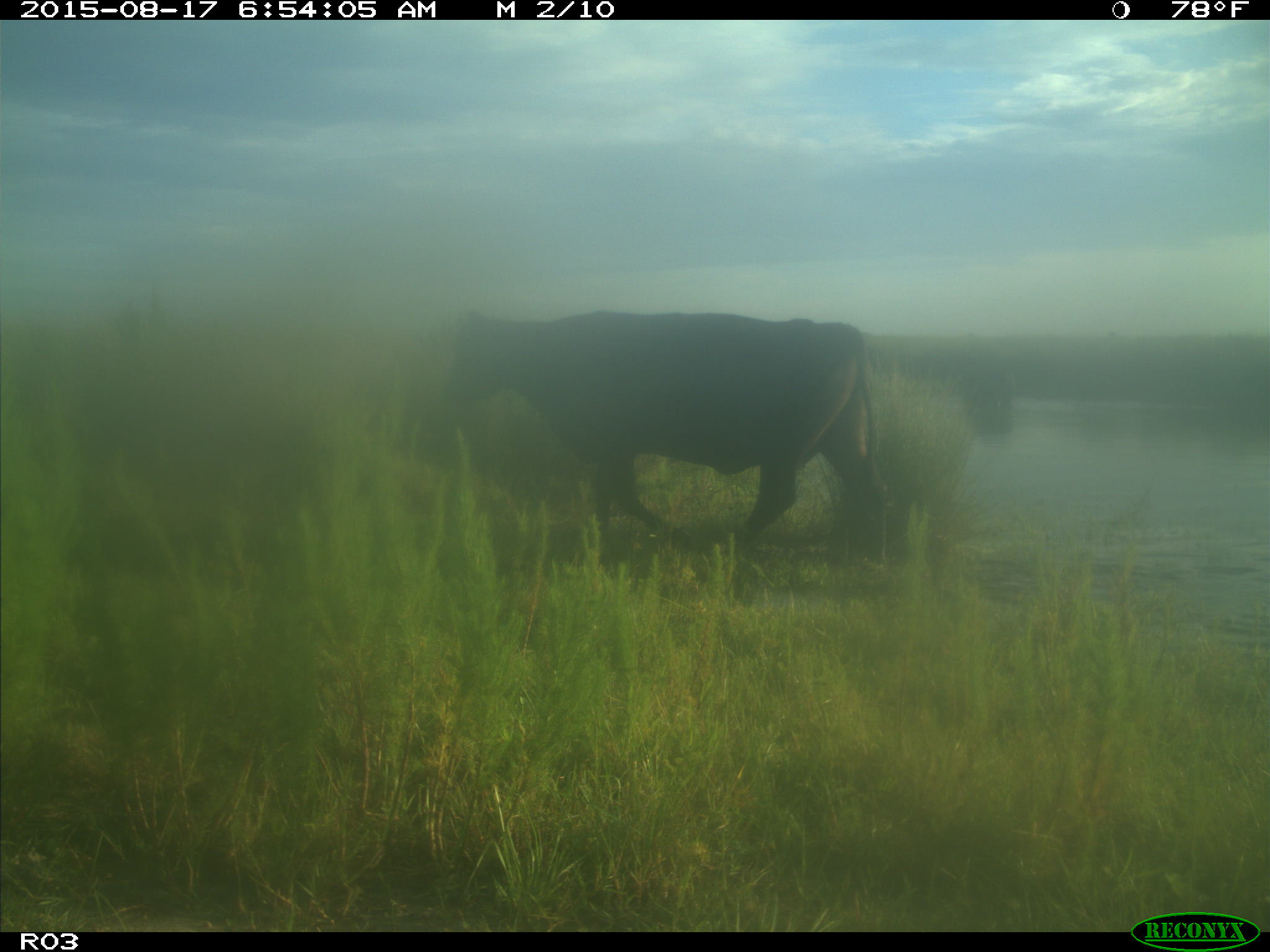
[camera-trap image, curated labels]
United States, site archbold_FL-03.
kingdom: Animalia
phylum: Chordata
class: Mammalia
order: Artiodactyla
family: Bovidae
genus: Bos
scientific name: Bos taurus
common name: domestic cow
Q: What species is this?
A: Bos taurus (domestic cow).